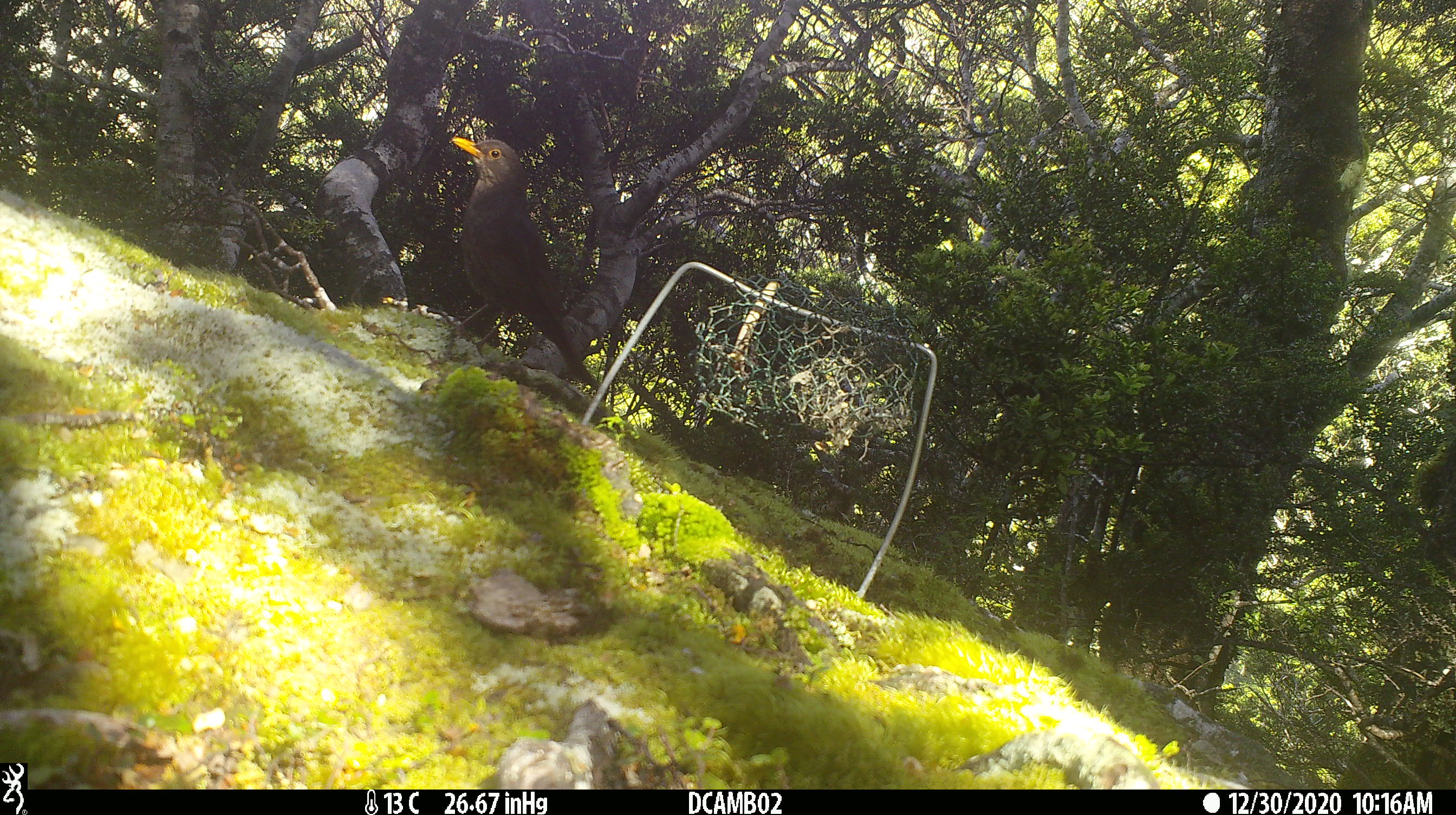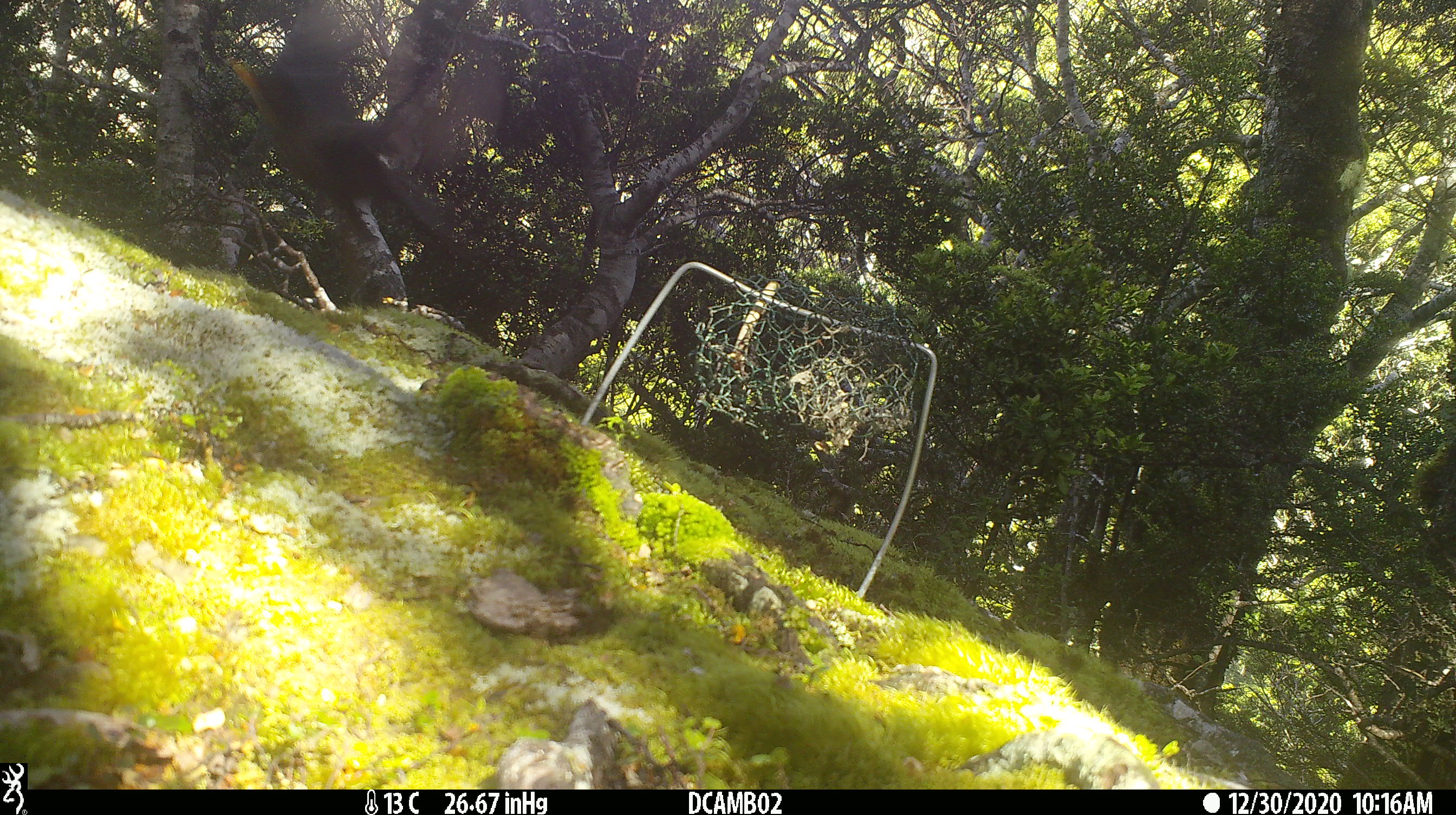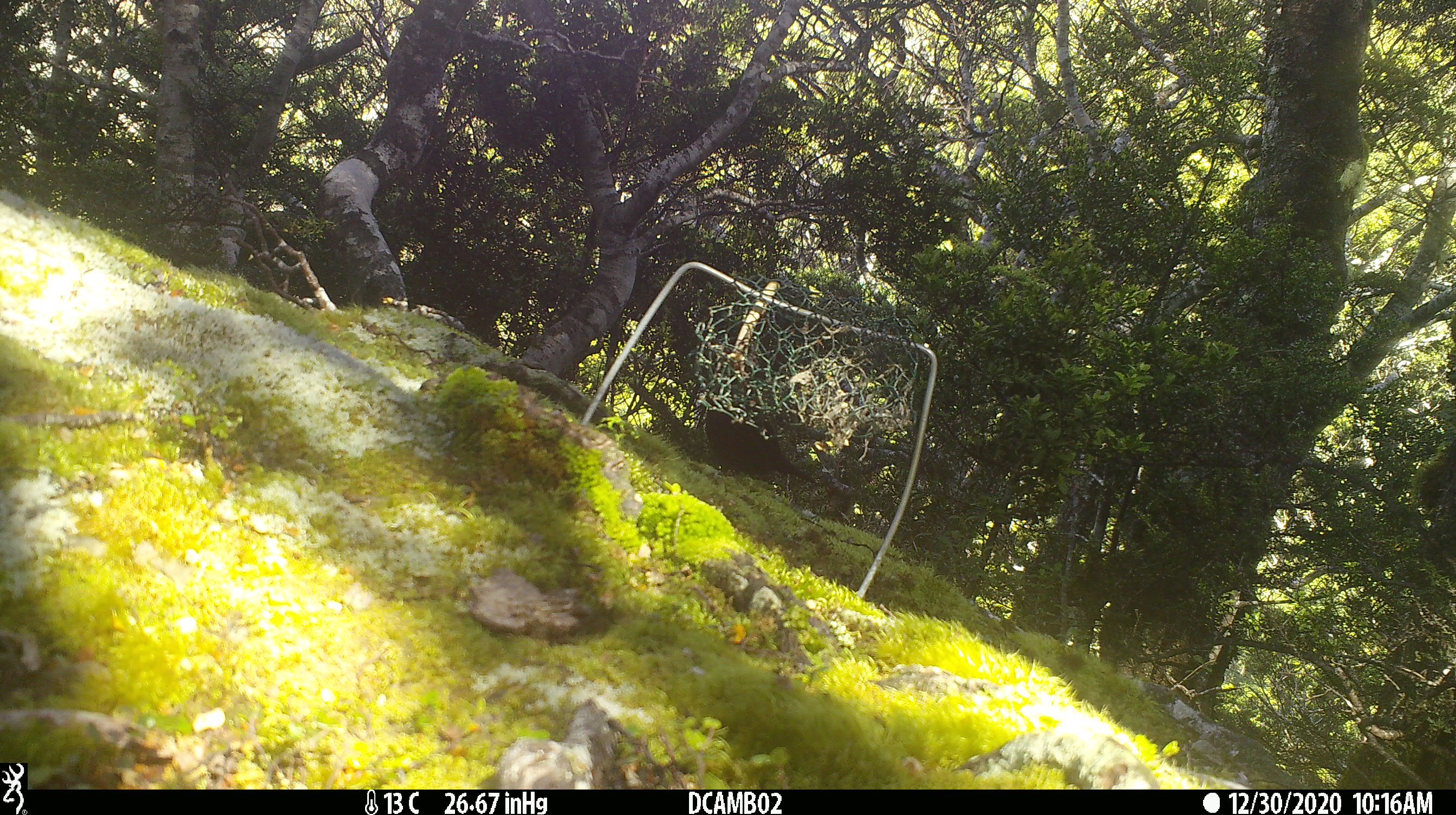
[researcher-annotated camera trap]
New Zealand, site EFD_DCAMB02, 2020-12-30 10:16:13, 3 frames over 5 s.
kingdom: Animalia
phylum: Chordata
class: Aves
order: Passeriformes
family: Turdidae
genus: Turdus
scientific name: Turdus merula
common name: eurasian blackbird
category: blackbird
Blackbird (eurasian blackbird) (Turdus merula).